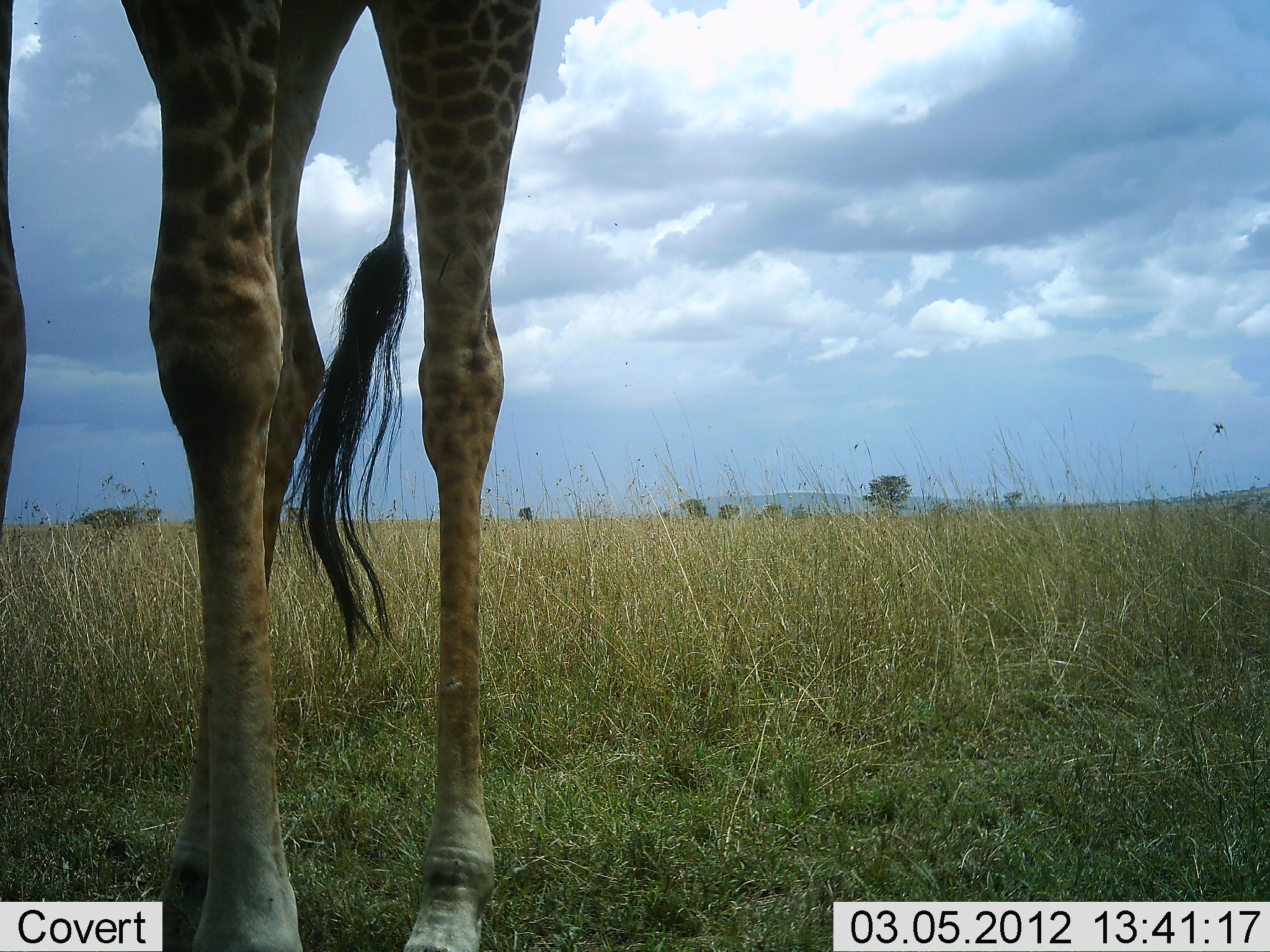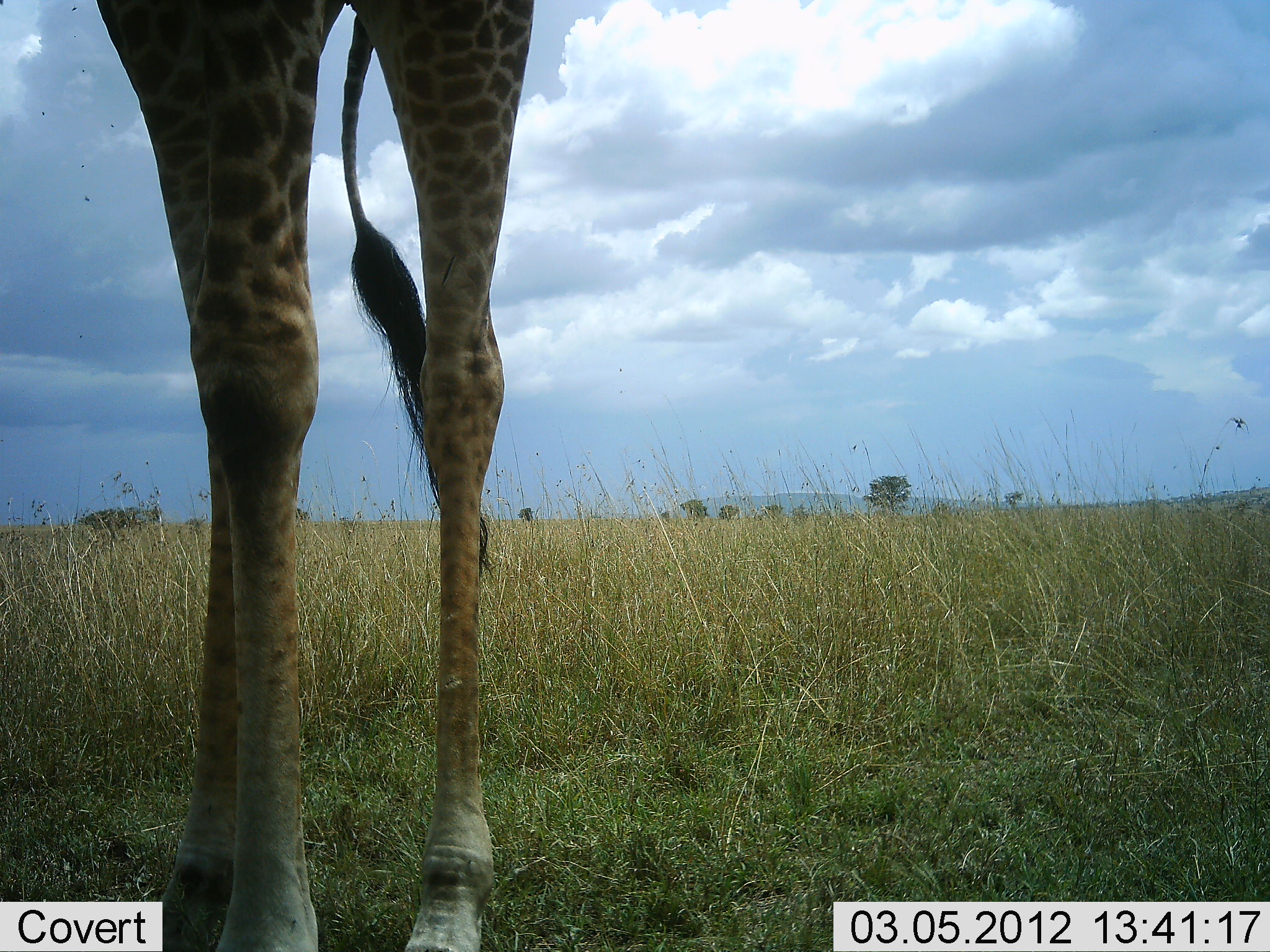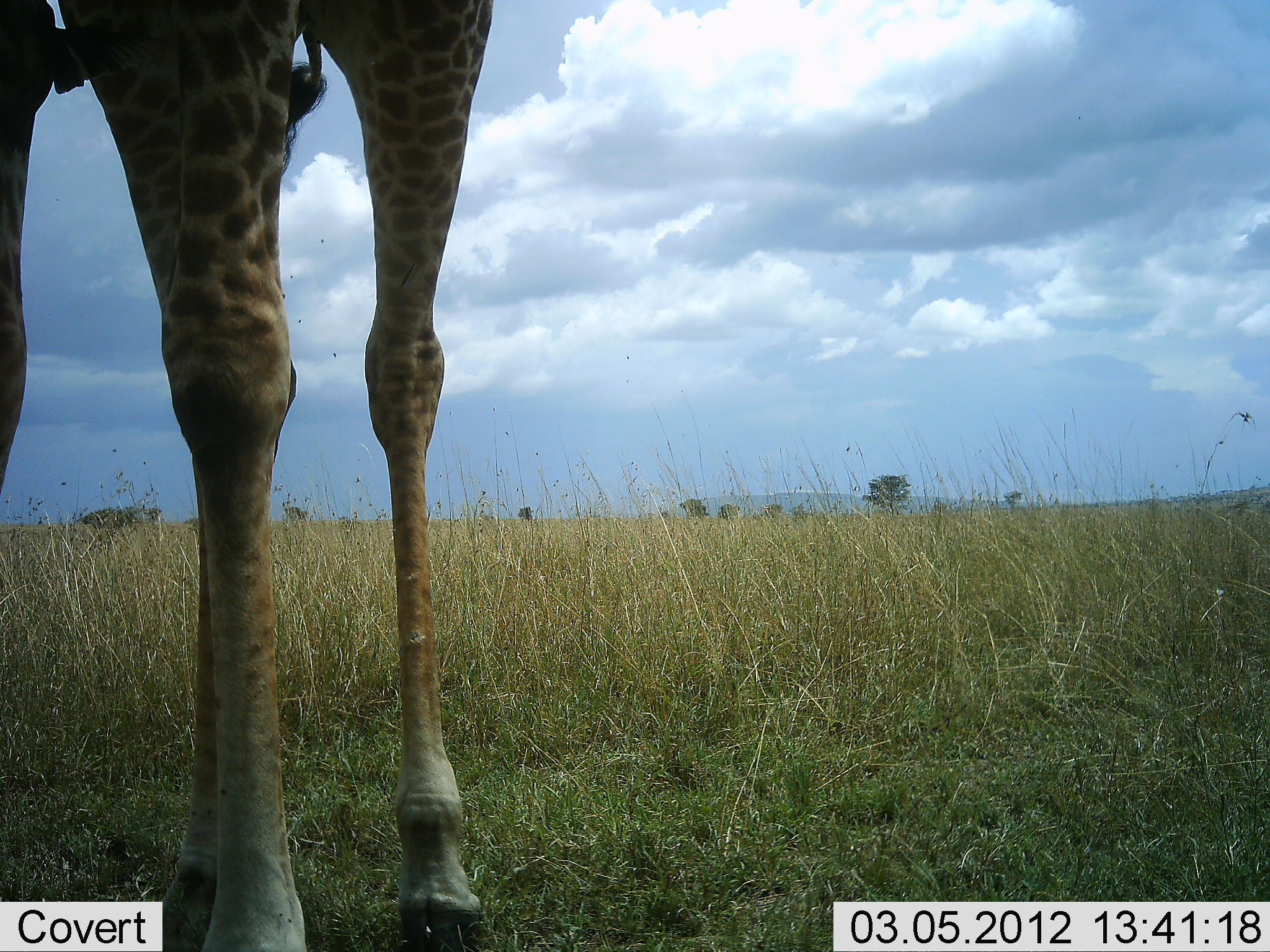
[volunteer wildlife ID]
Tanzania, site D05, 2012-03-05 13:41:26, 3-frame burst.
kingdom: Animalia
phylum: Chordata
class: Mammalia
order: Artiodactyla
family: Giraffidae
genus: Giraffa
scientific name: Giraffa camelopardalis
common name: giraffe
Giraffe (Giraffa camelopardalis), count 1. Behavior (volunteer vote fractions): standing 85%, resting 3%, moving 12%, interacting 0%. Young present (vote fraction): 0%. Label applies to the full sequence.